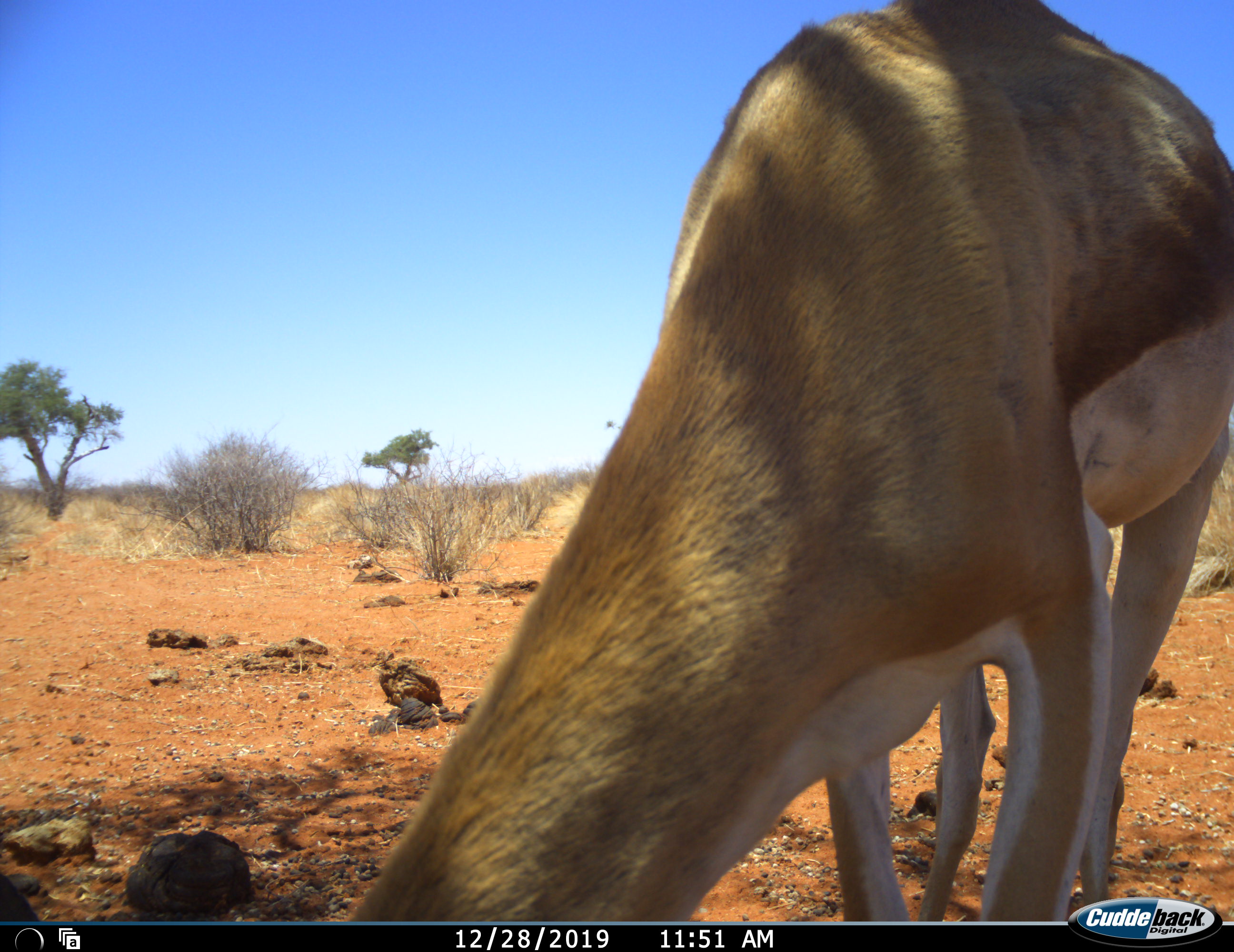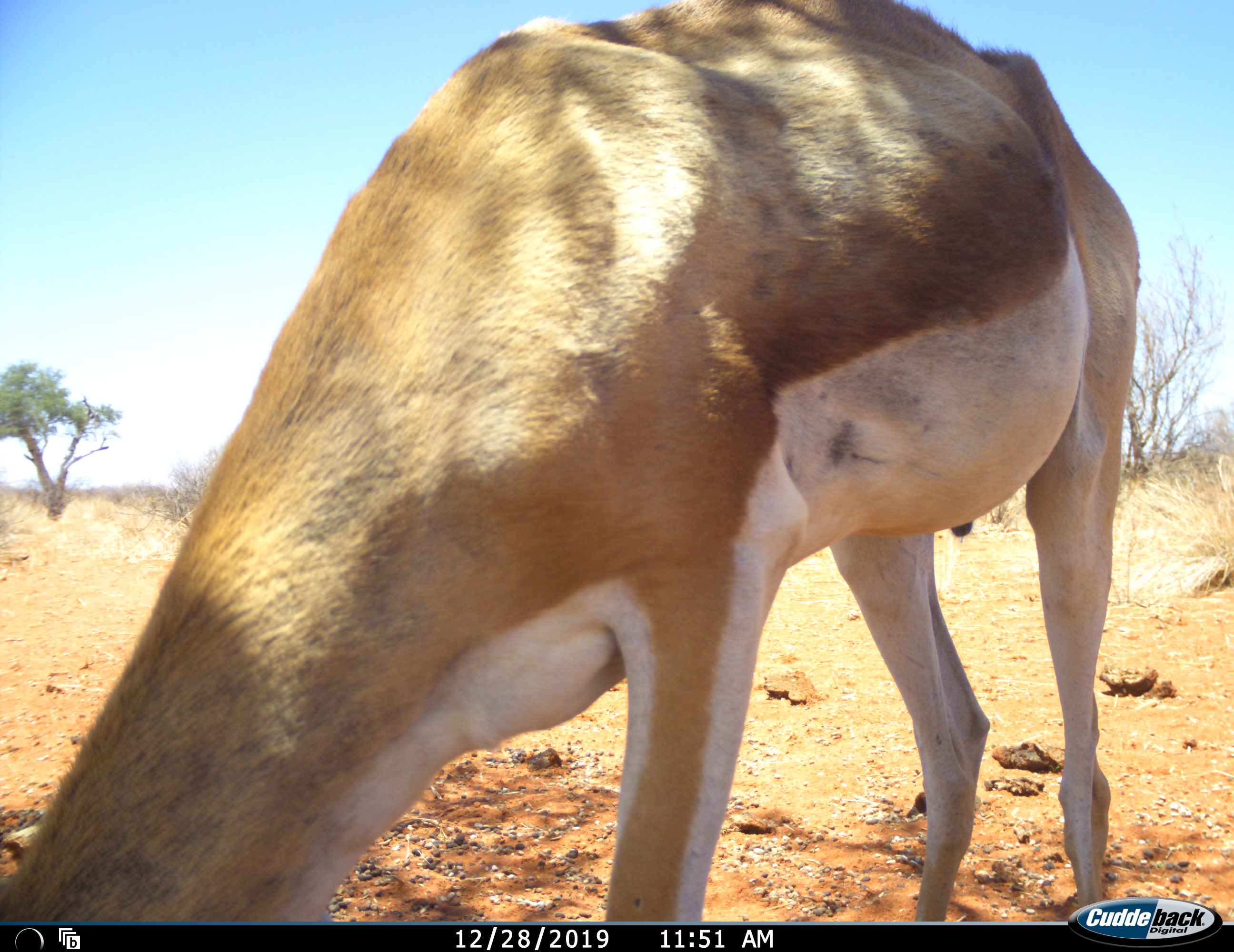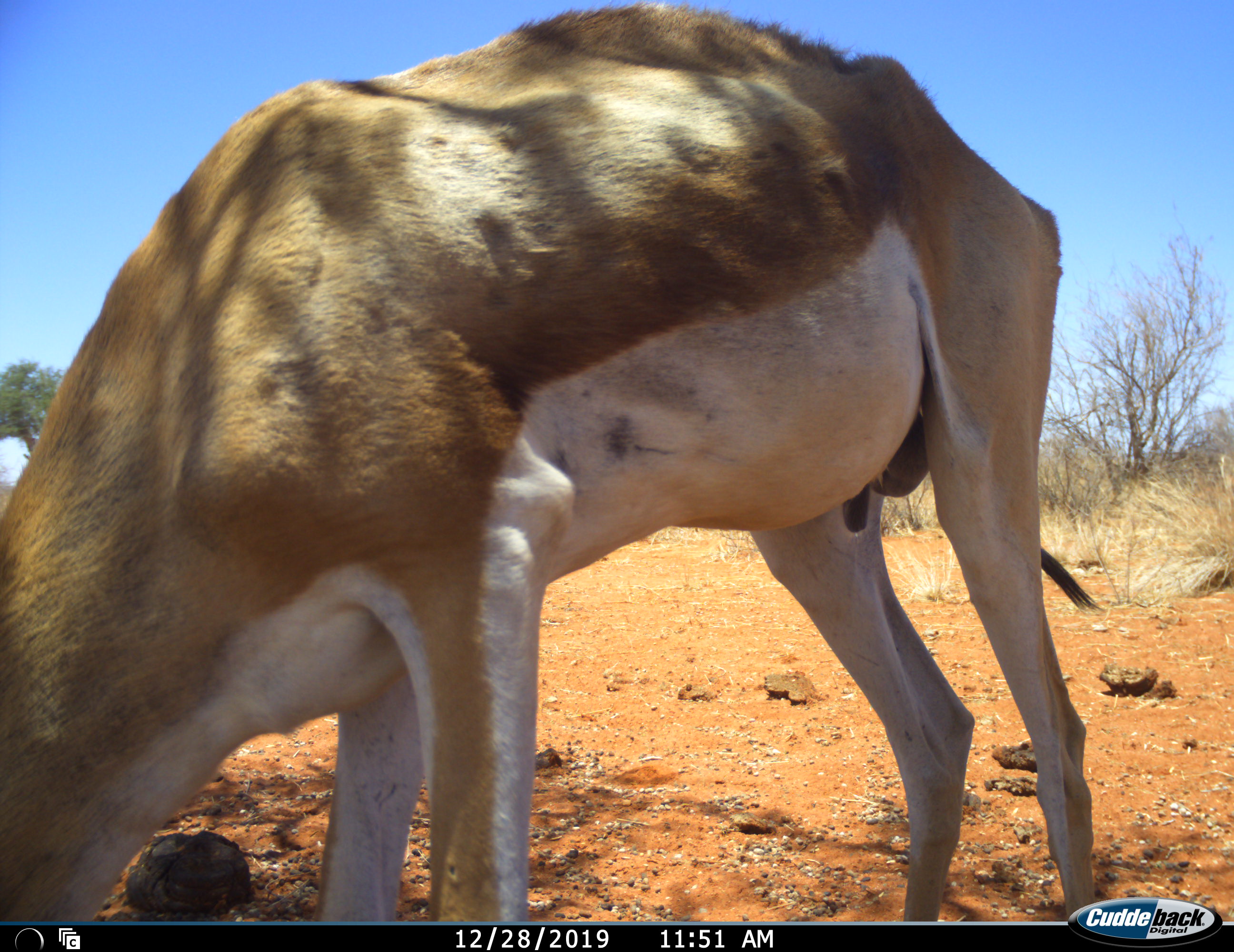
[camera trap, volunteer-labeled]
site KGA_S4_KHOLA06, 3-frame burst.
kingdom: Animalia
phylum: Chordata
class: Mammalia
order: Artiodactyla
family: Bovidae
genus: Antidorcas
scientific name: Antidorcas marsupialis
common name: springbok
Springbok (Antidorcas marsupialis), count 1. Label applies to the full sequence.